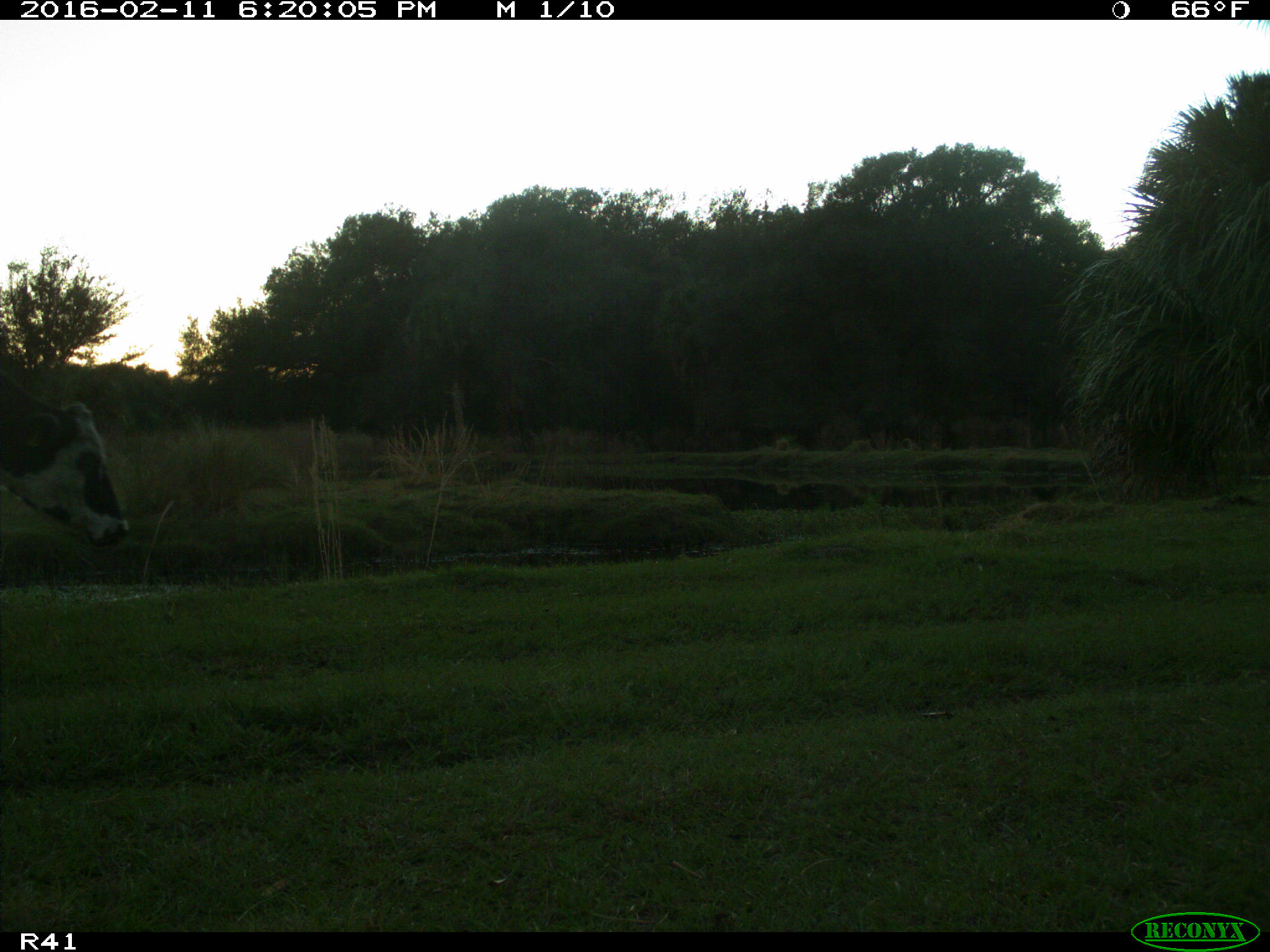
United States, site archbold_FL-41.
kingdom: Animalia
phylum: Chordata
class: Mammalia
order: Artiodactyla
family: Bovidae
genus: Bos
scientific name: Bos taurus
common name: domestic cow